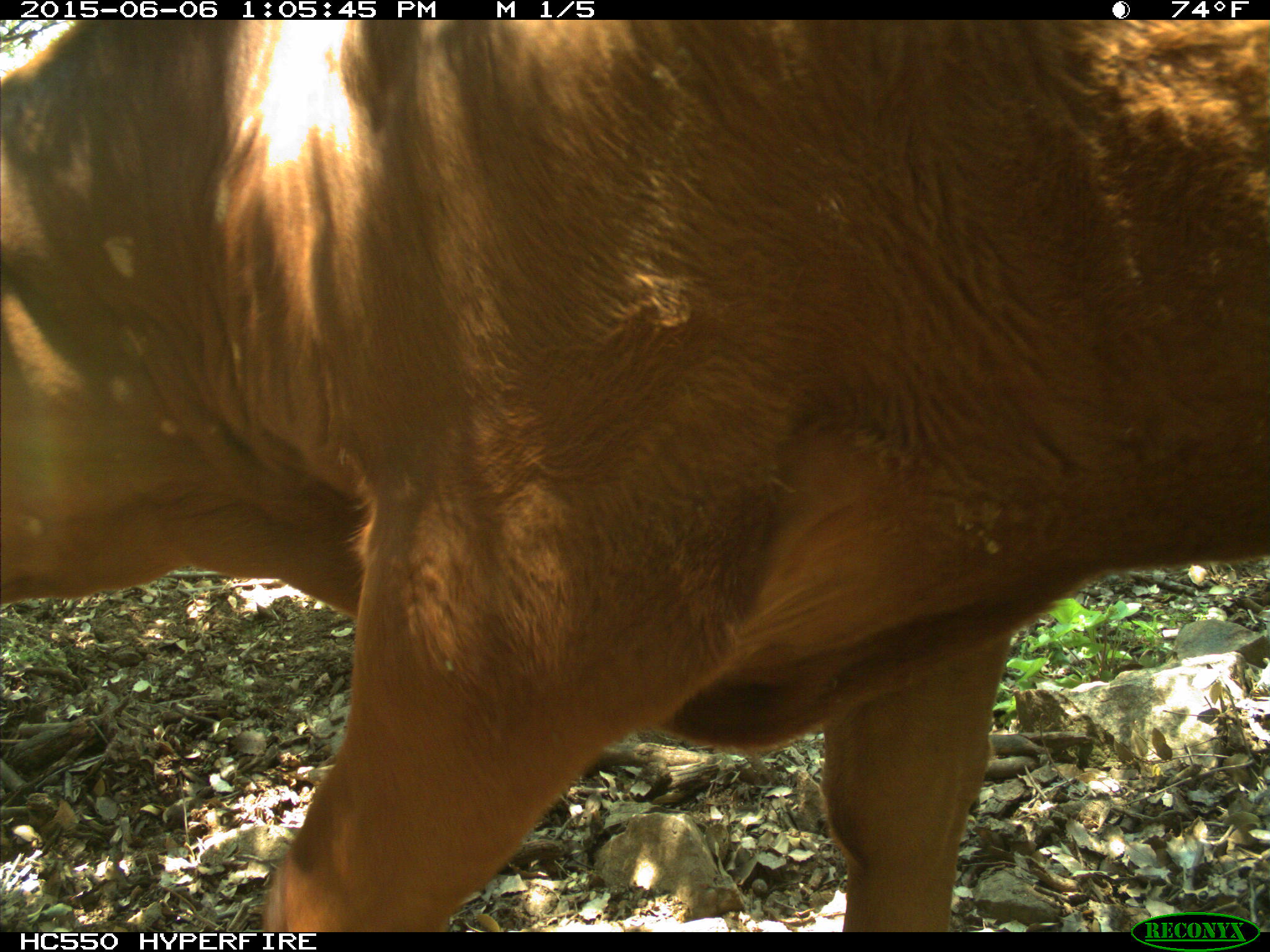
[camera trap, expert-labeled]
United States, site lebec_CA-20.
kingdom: Animalia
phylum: Chordata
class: Mammalia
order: Artiodactyla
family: Bovidae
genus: Bos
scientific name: Bos taurus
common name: domestic cow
Bos taurus (domestic cow).